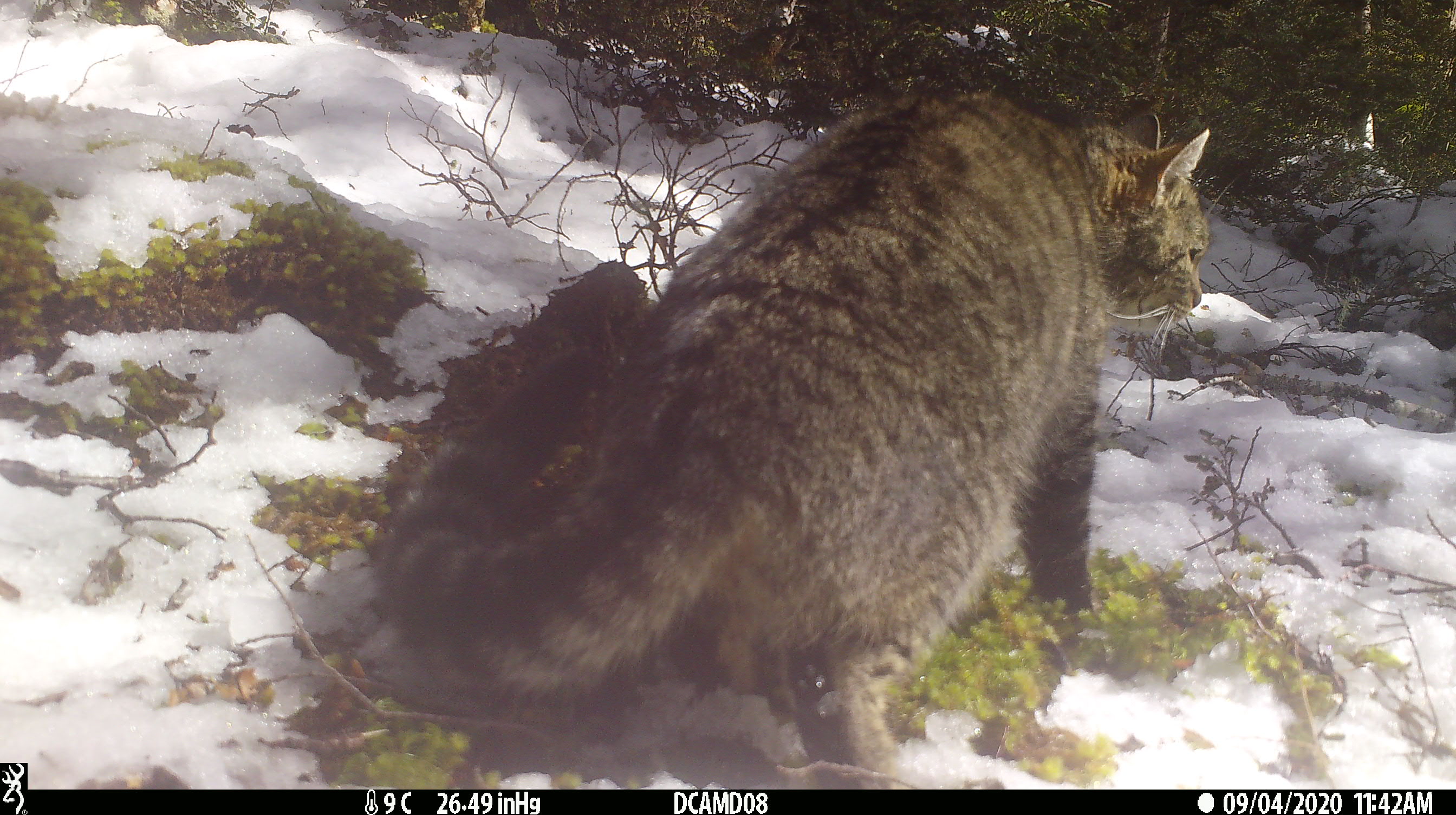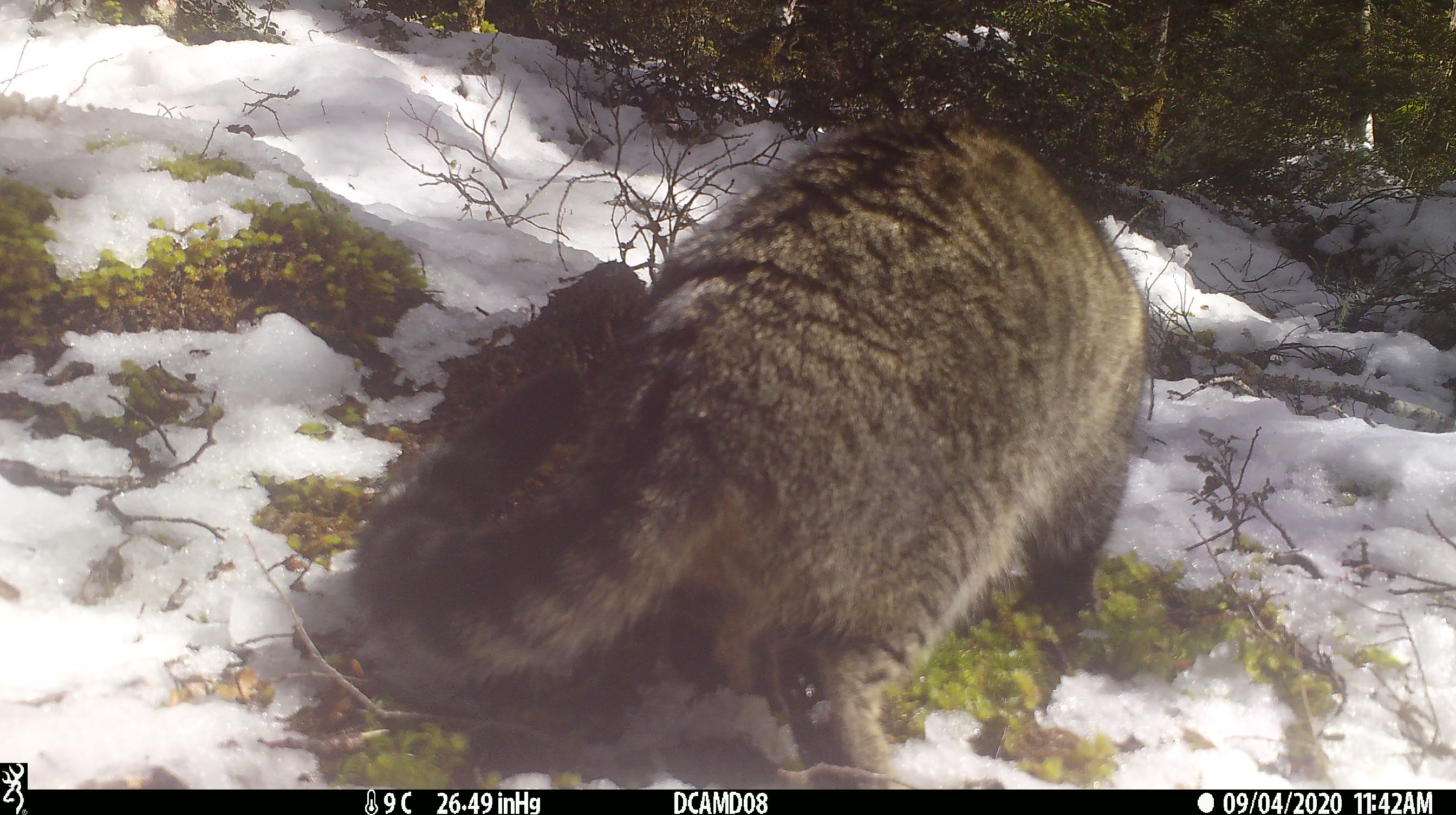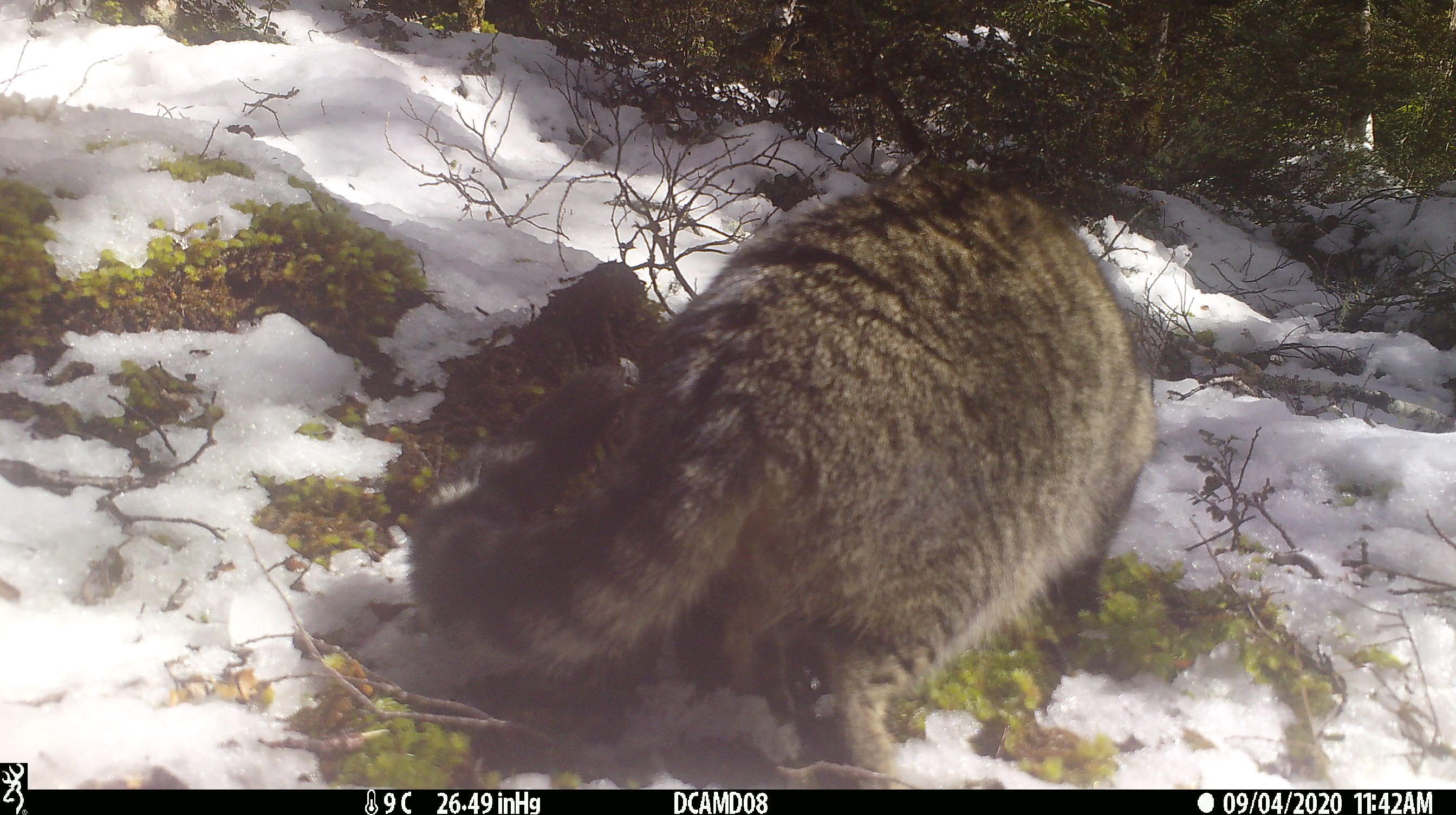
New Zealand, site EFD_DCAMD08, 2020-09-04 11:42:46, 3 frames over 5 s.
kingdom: Animalia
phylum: Chordata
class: Mammalia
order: Carnivora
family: Felidae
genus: Felis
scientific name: Felis catus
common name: domestic cat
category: cat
Cat (domestic cat) (Felis catus).